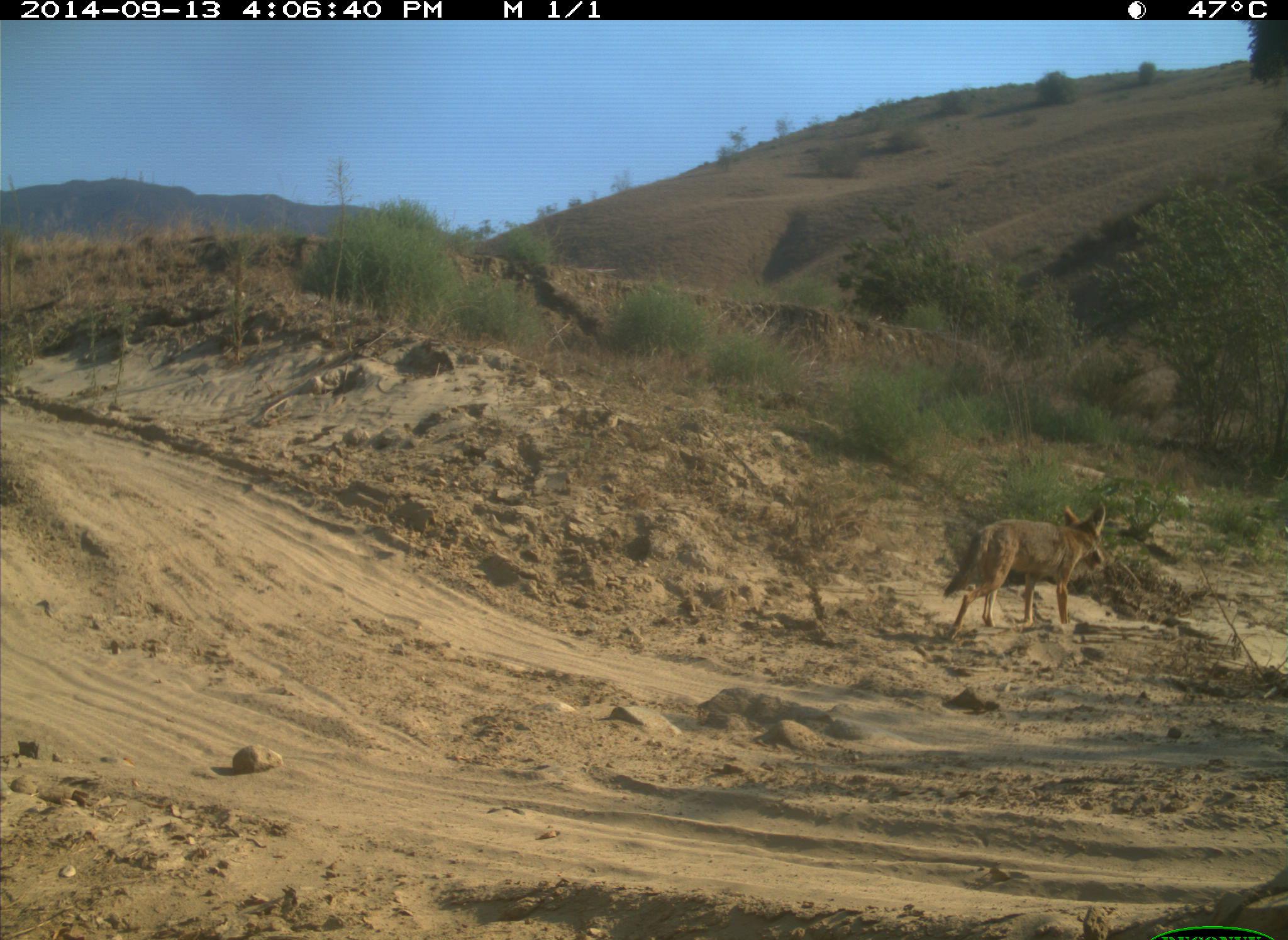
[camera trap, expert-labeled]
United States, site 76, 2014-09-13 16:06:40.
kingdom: Animalia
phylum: Chordata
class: Mammalia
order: Carnivora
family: Canidae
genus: Canis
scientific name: Canis latrans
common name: coyote